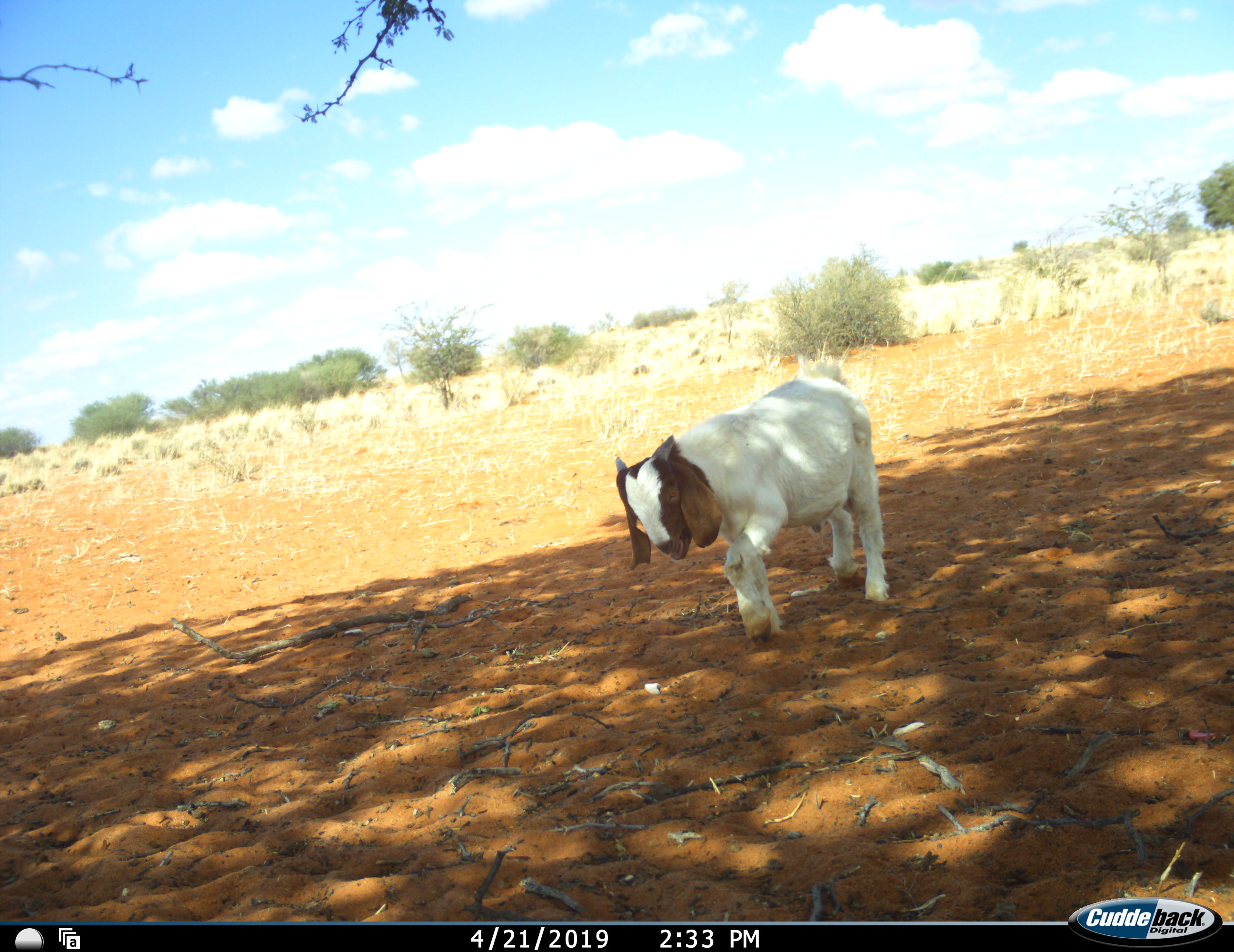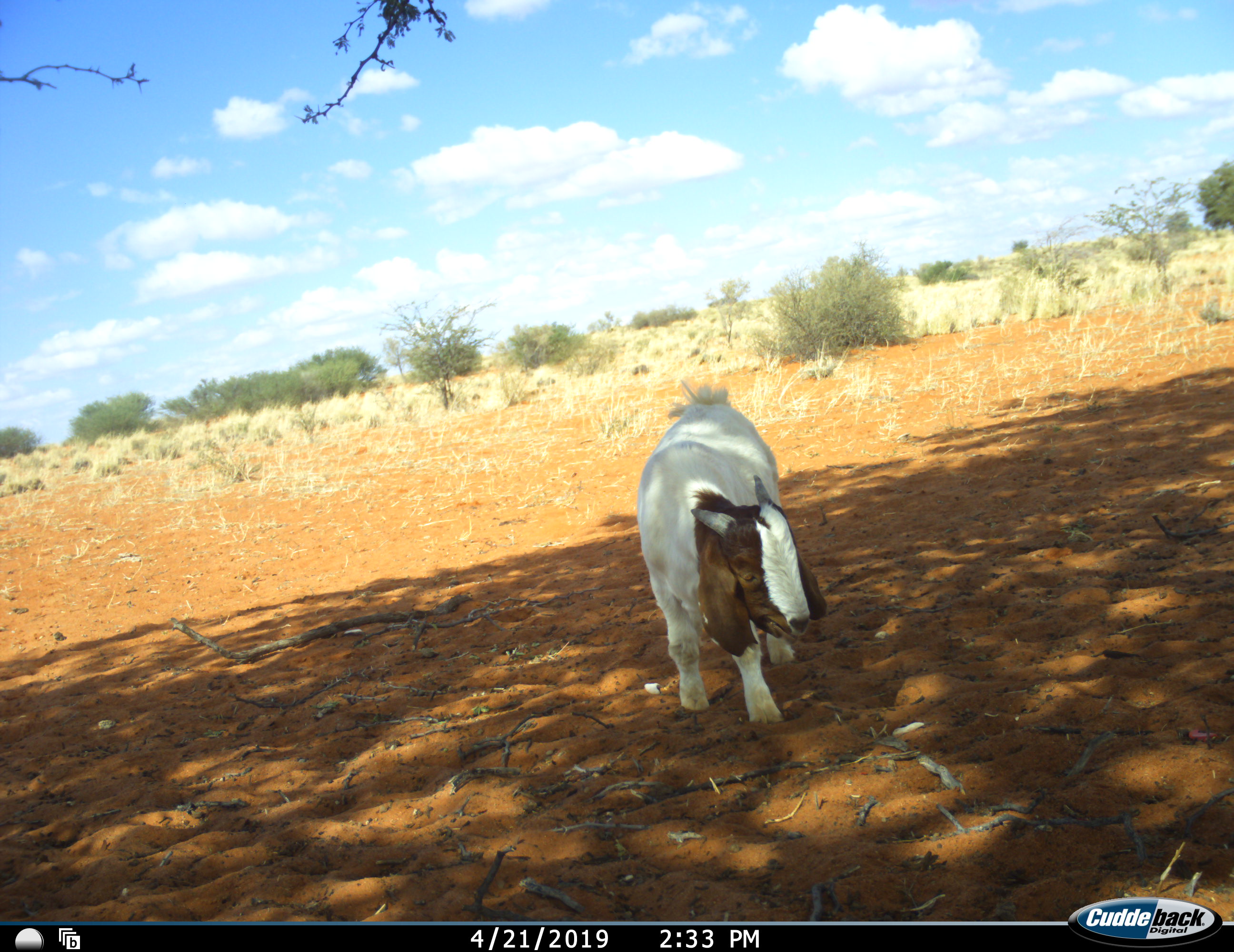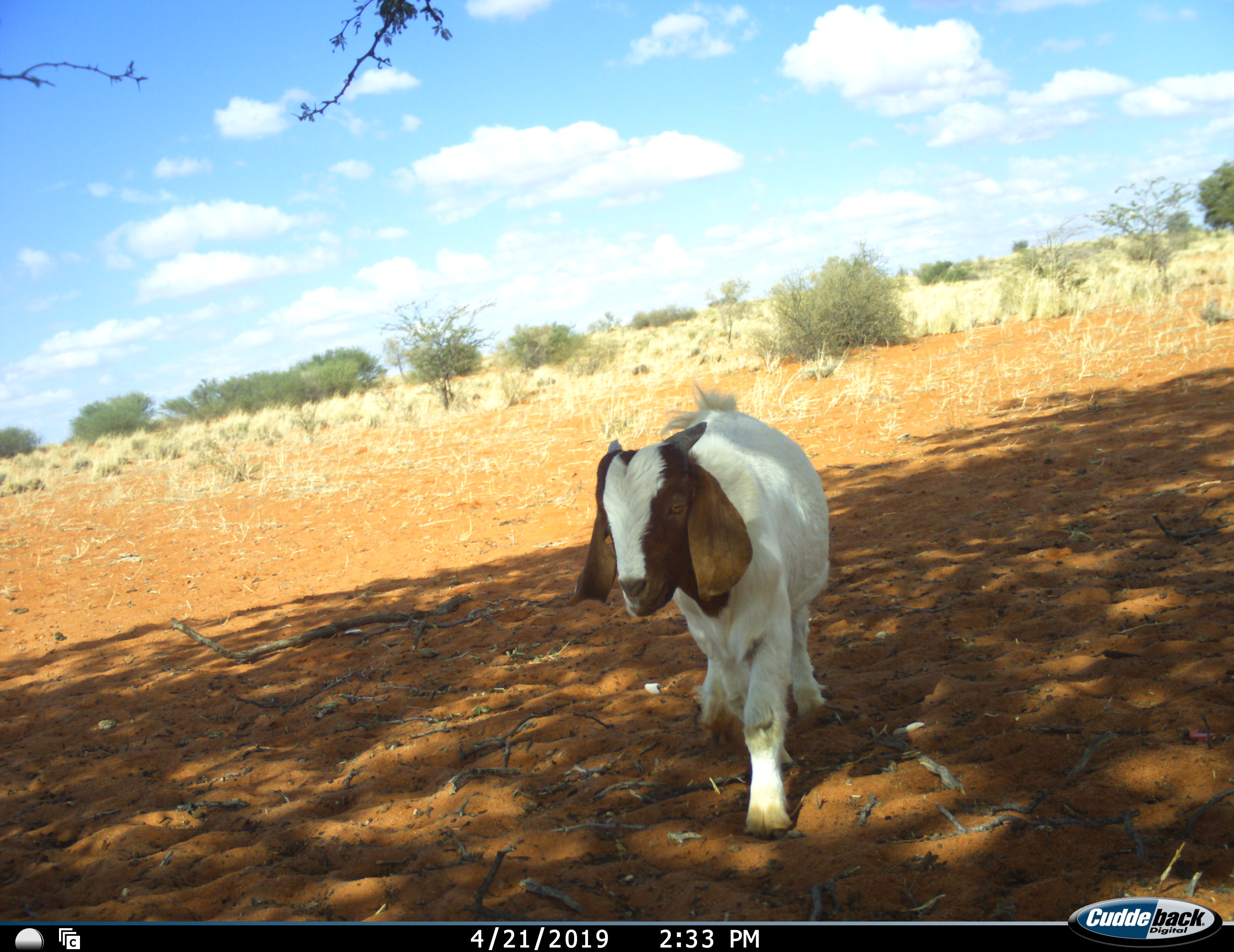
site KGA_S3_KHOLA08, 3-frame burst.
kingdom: Animalia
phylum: Chordata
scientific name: Vertebrata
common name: domestic animal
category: domesticanimal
Domesticanimal (domestic animal) (Vertebrata), count 1. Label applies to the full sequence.